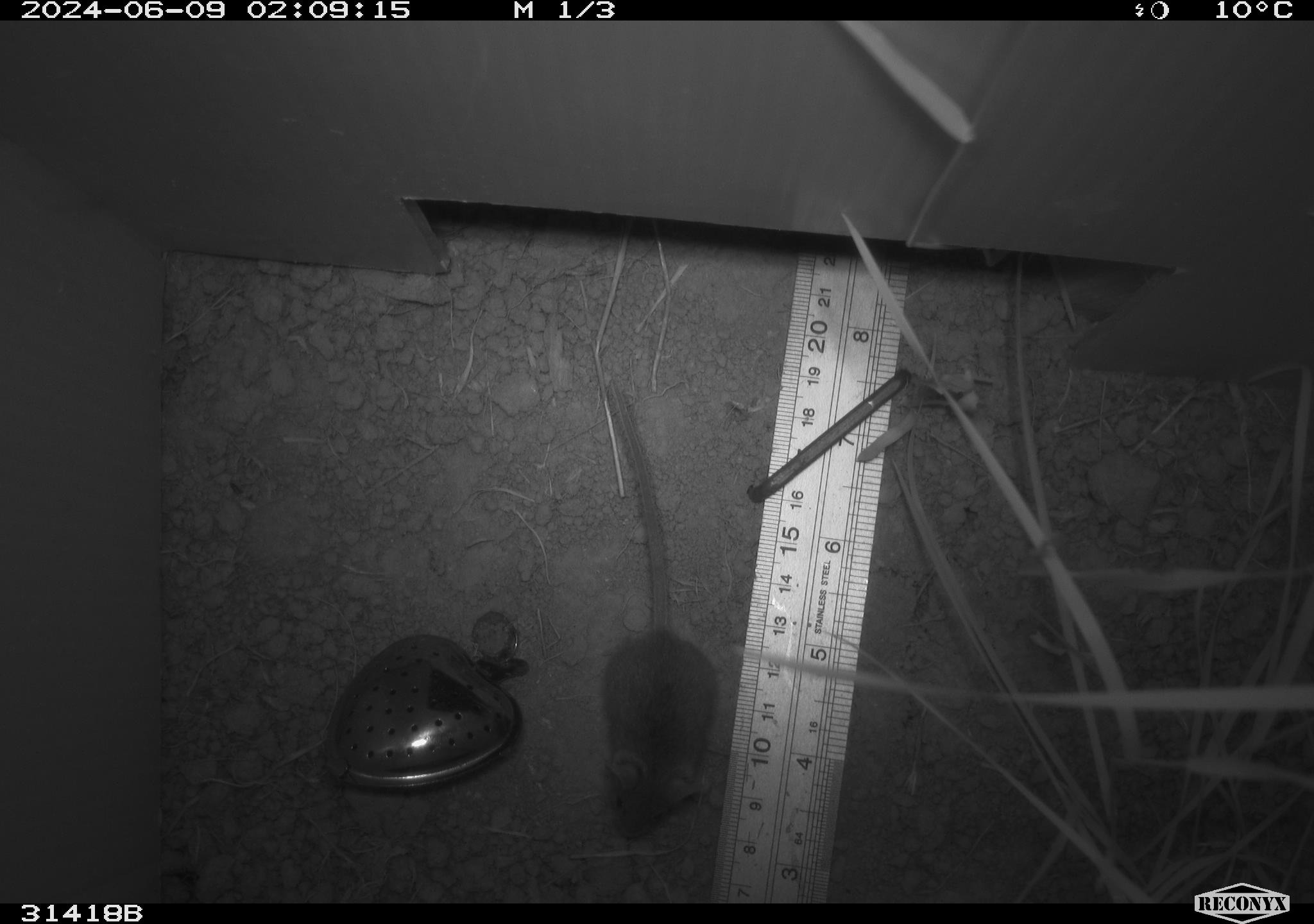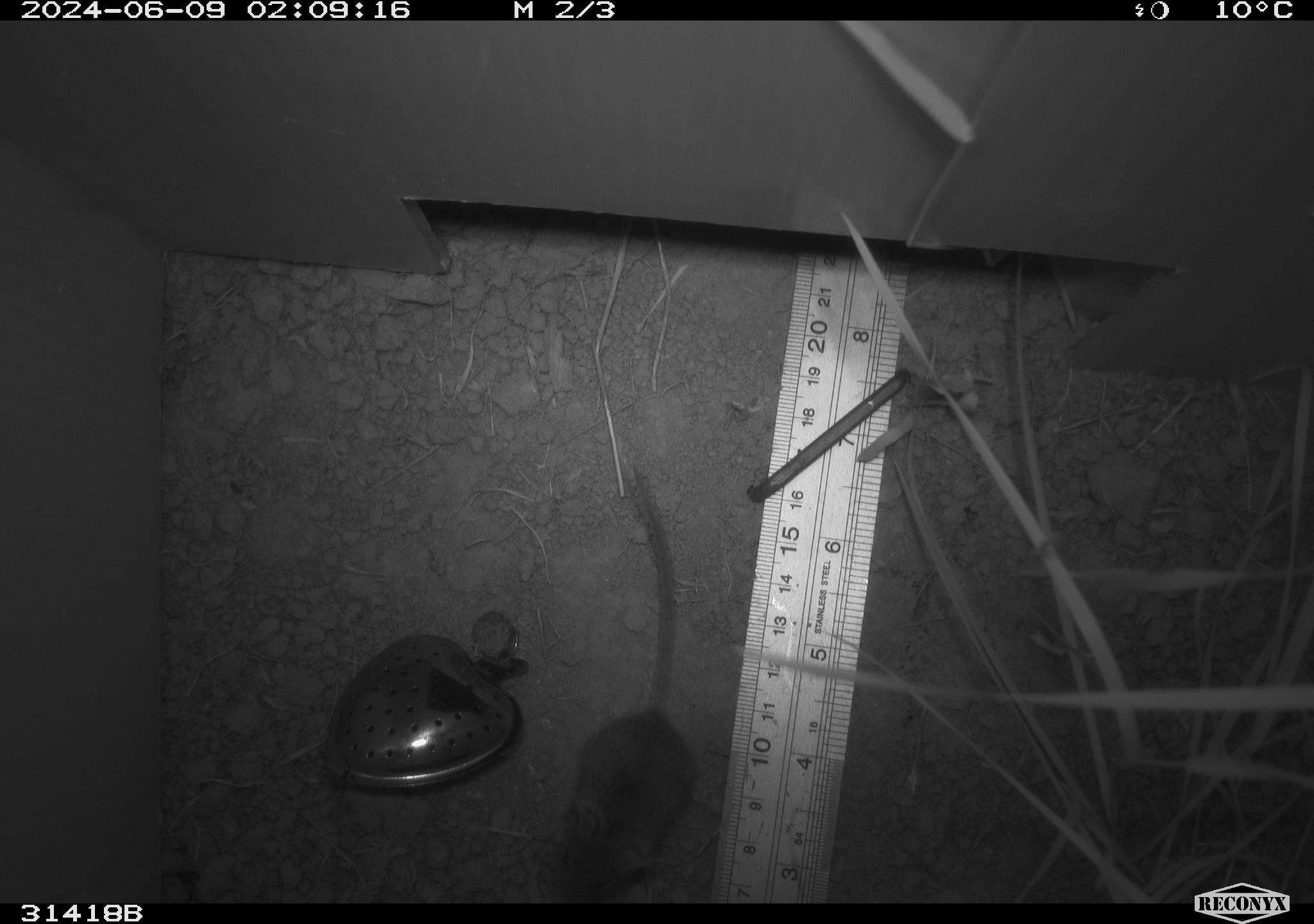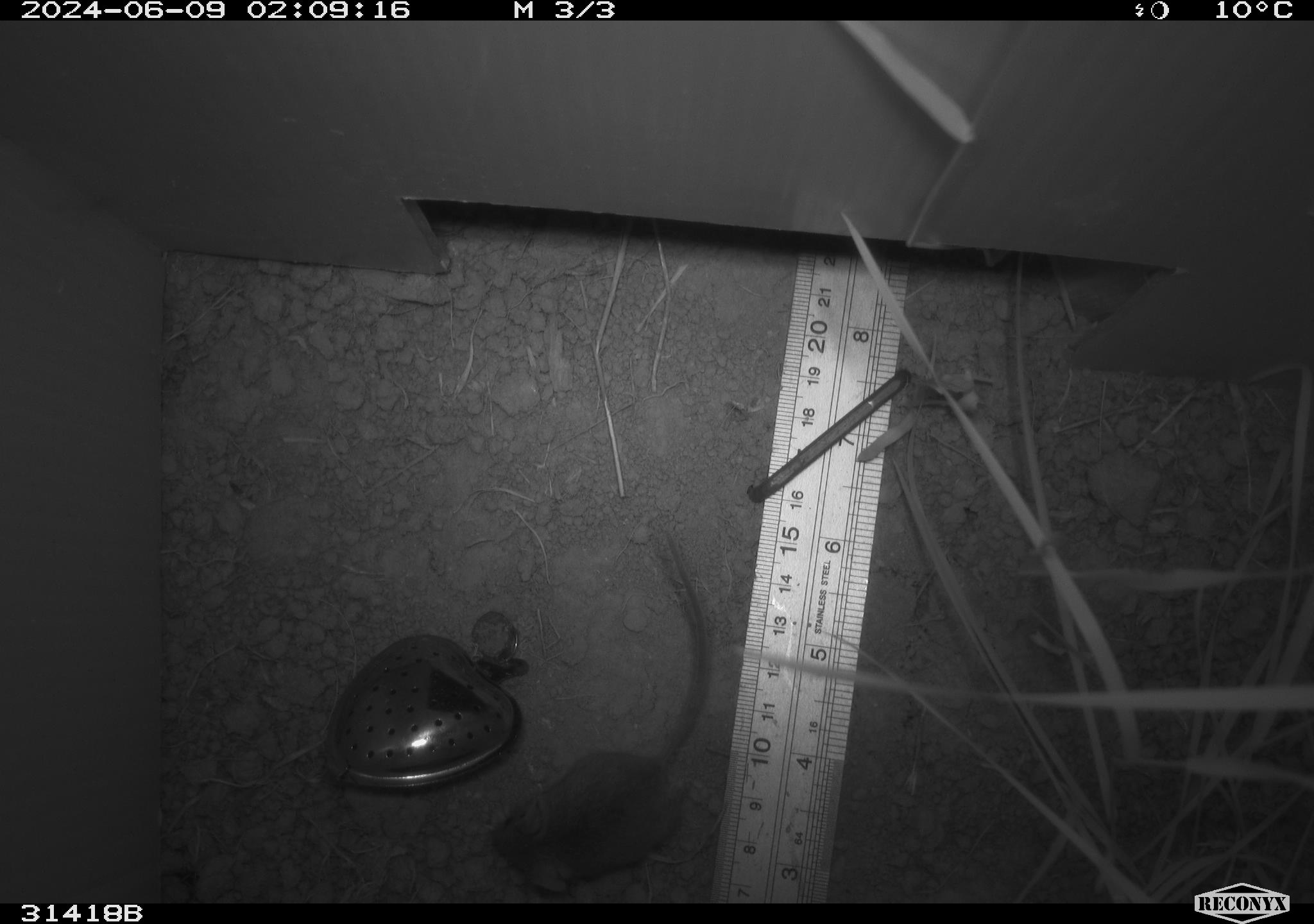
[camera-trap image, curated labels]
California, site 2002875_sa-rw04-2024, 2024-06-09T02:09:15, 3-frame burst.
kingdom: Animalia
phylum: Chordata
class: Mammalia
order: Rodentia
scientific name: Rodentia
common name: mouse species